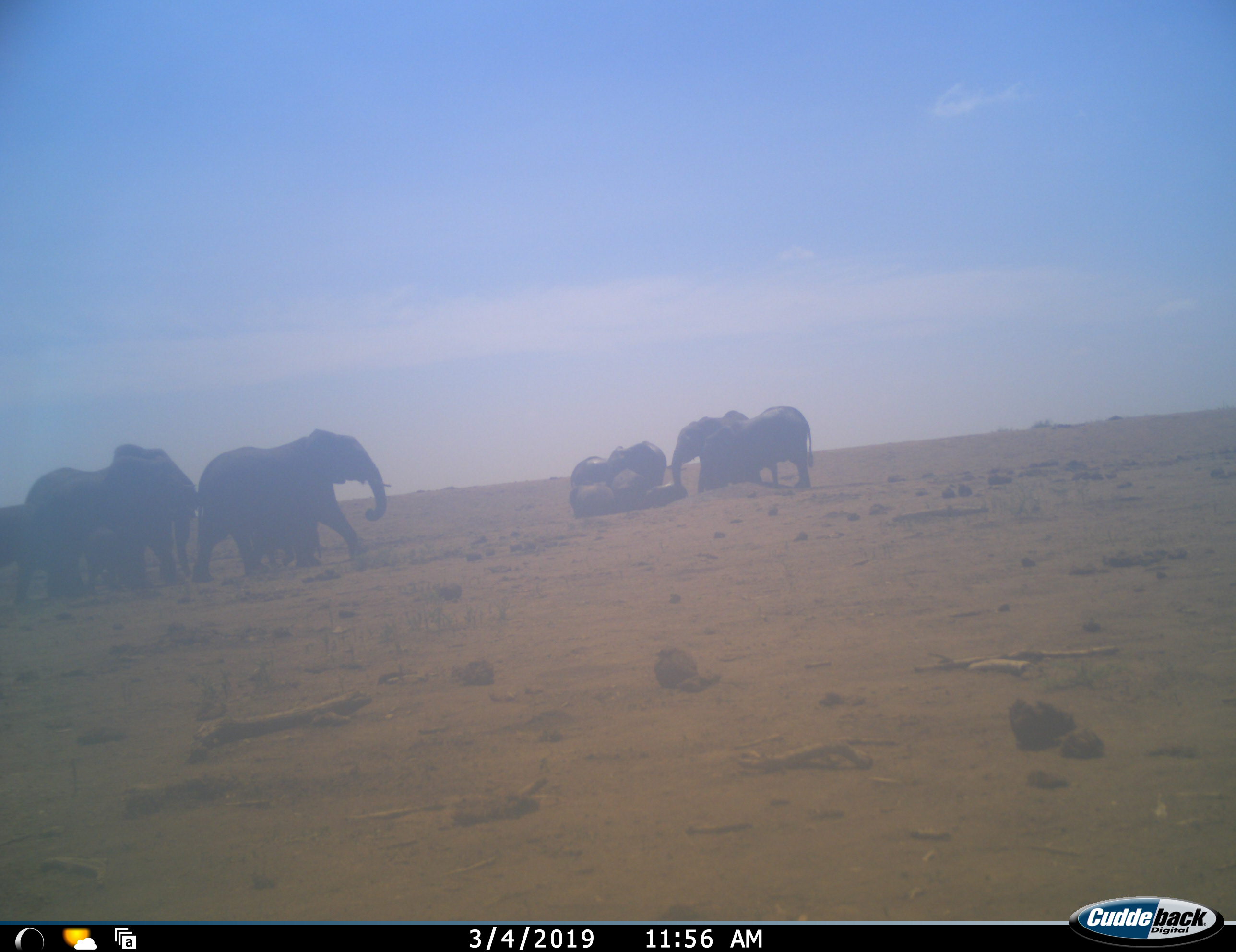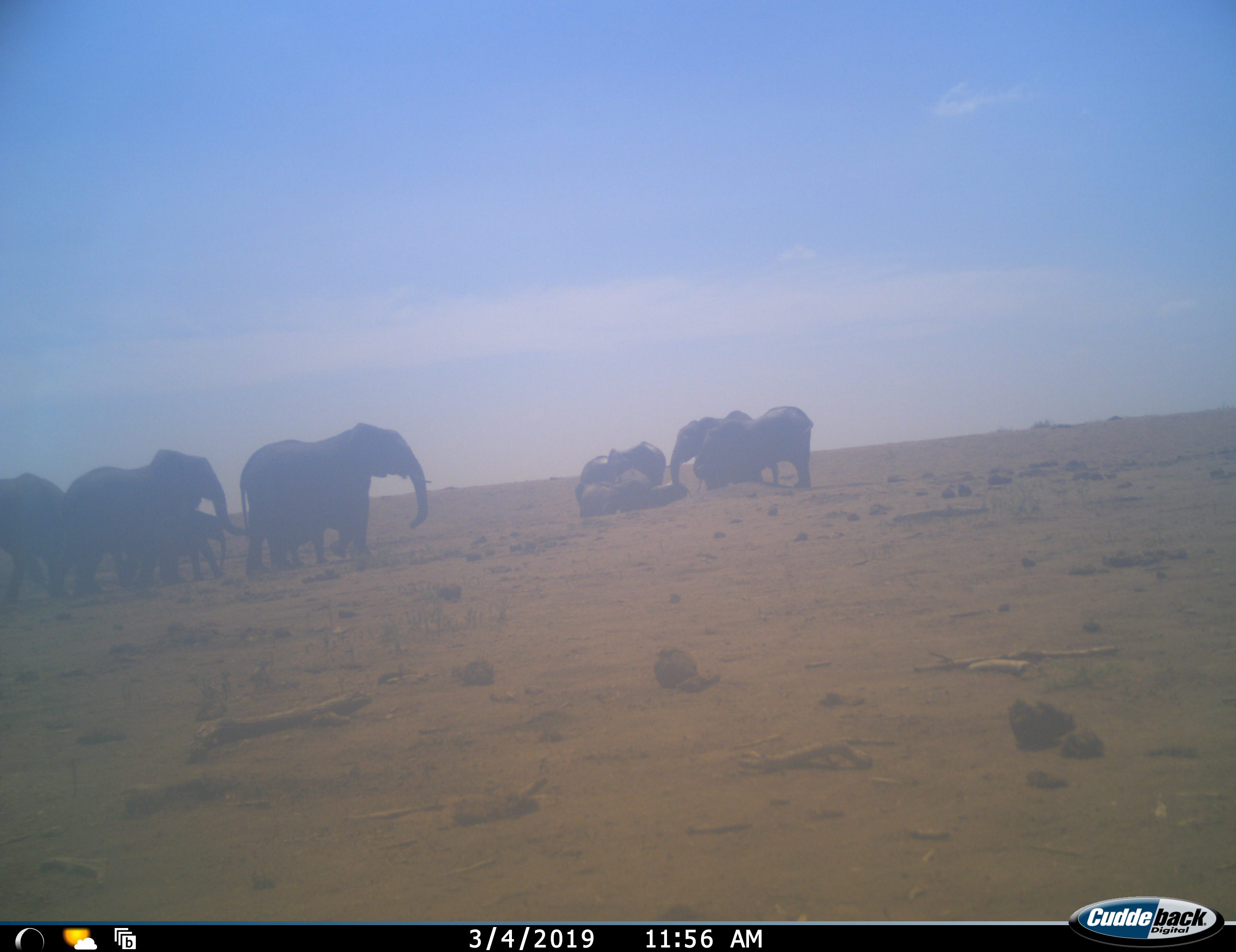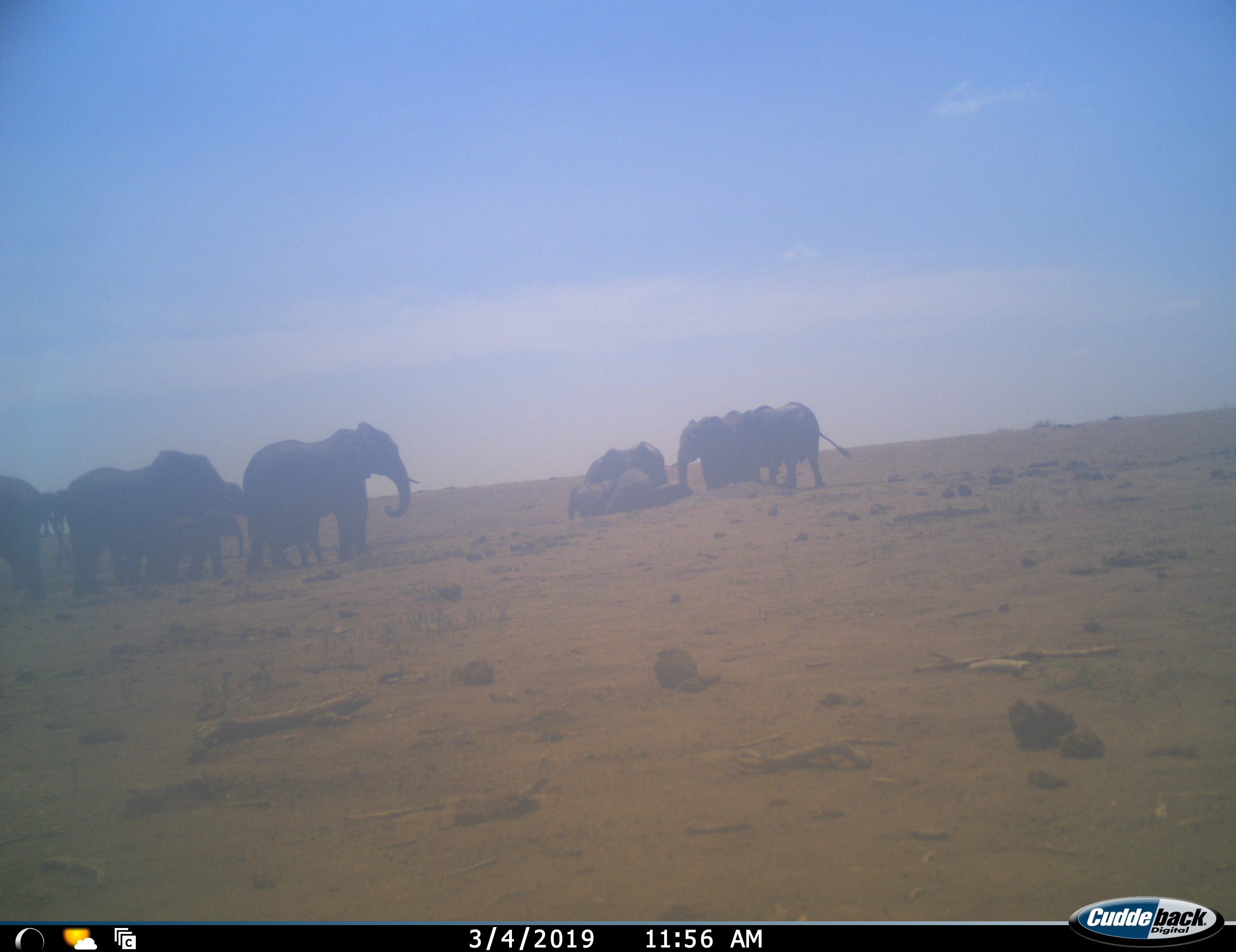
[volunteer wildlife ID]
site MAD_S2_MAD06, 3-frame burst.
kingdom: Animalia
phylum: Chordata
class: Mammalia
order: Proboscidea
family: Elephantidae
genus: Loxodonta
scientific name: Loxodonta africana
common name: african bush elephant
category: elephant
Elephant (african bush elephant) (Loxodonta africana), count 11-50. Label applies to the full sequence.